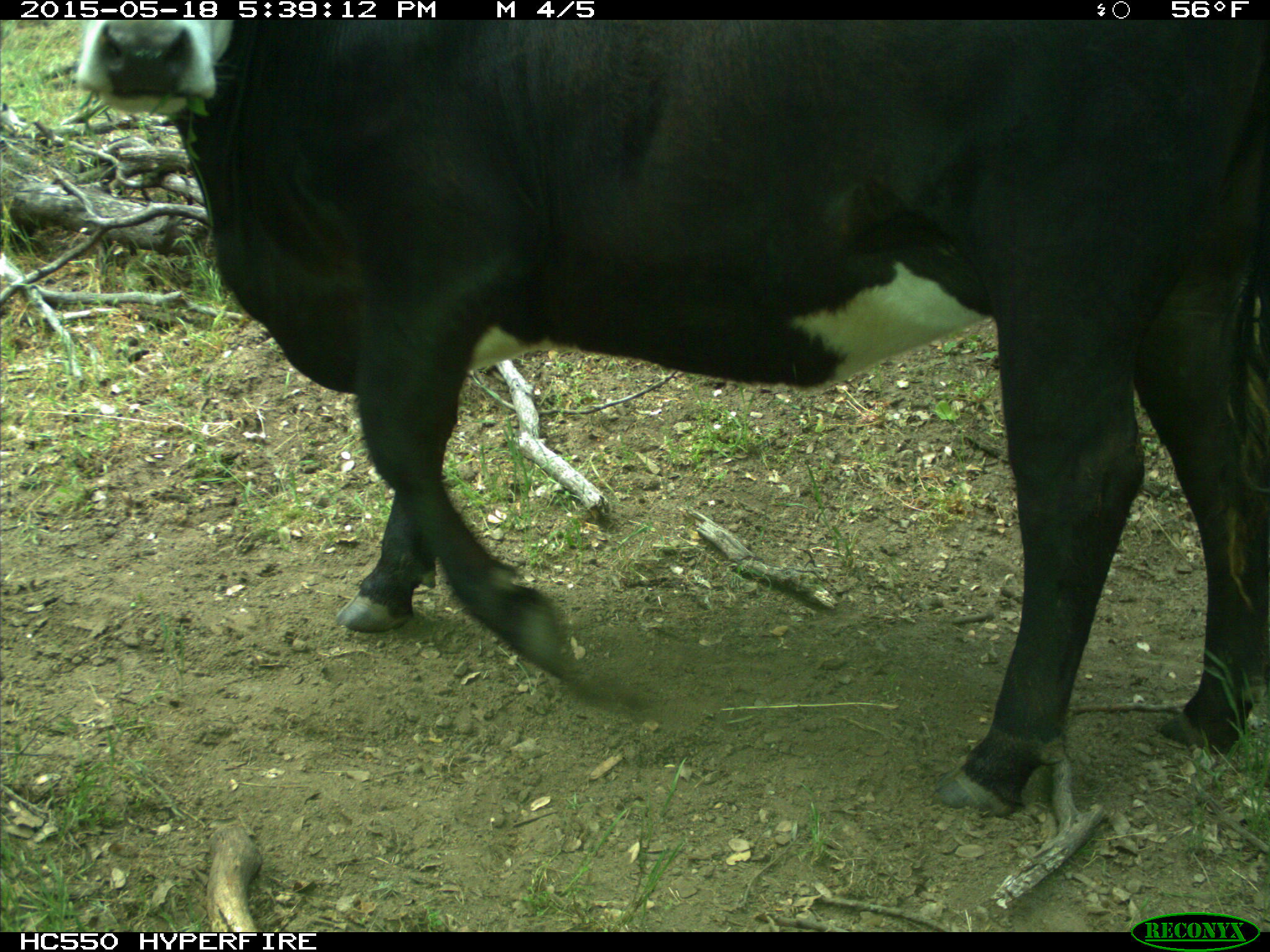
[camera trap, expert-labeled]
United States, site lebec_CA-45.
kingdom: Animalia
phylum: Chordata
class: Mammalia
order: Artiodactyla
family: Bovidae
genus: Bos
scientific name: Bos taurus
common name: domestic cow